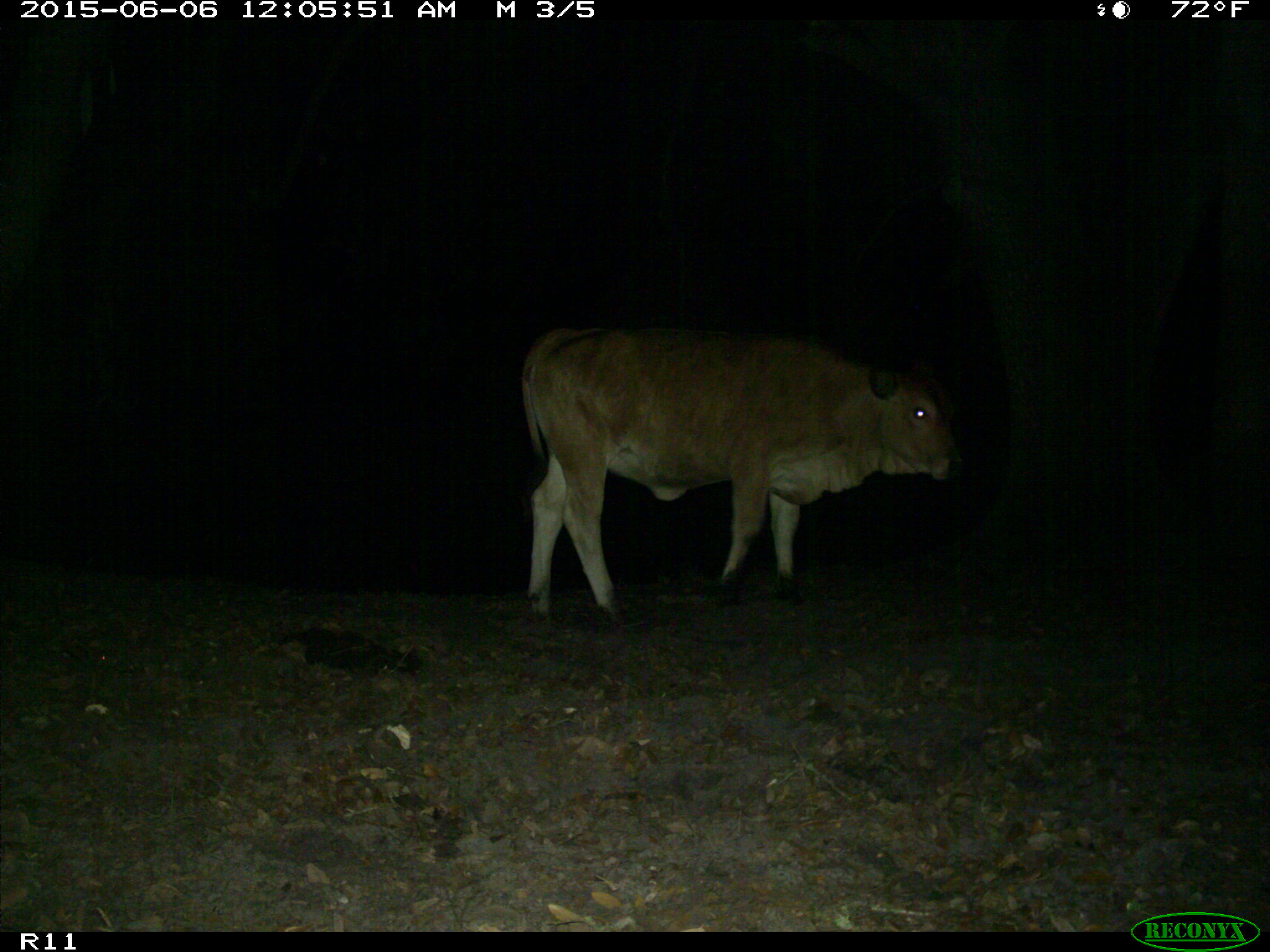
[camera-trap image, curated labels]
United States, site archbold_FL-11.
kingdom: Animalia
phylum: Chordata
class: Mammalia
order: Artiodactyla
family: Bovidae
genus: Bos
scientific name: Bos taurus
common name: domestic cow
Bos taurus (domestic cow).